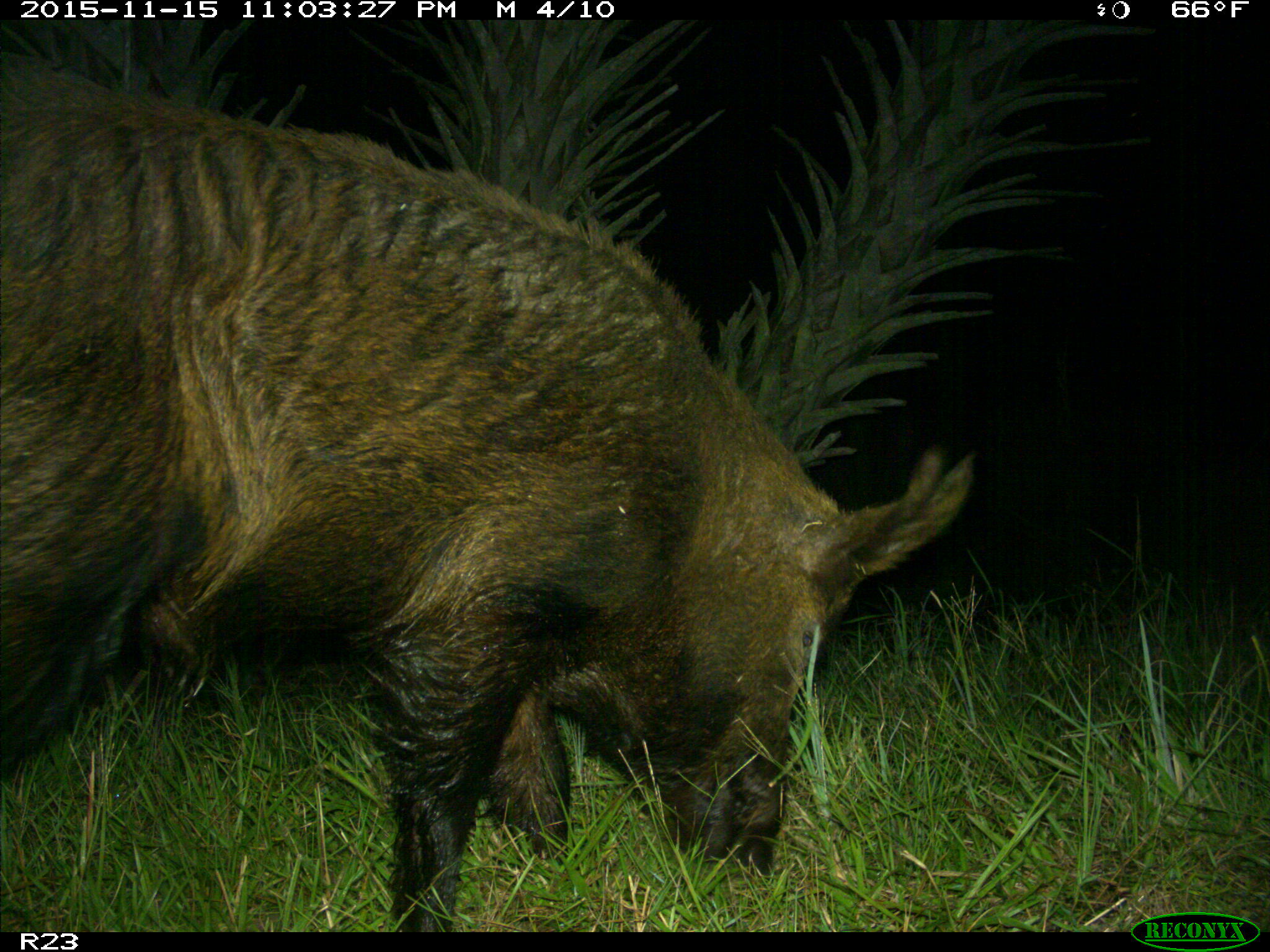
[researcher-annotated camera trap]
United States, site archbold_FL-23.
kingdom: Animalia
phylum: Chordata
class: Mammalia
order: Artiodactyla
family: Suidae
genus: Sus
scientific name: Sus scrofa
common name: wild boar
Sus scrofa (wild boar).